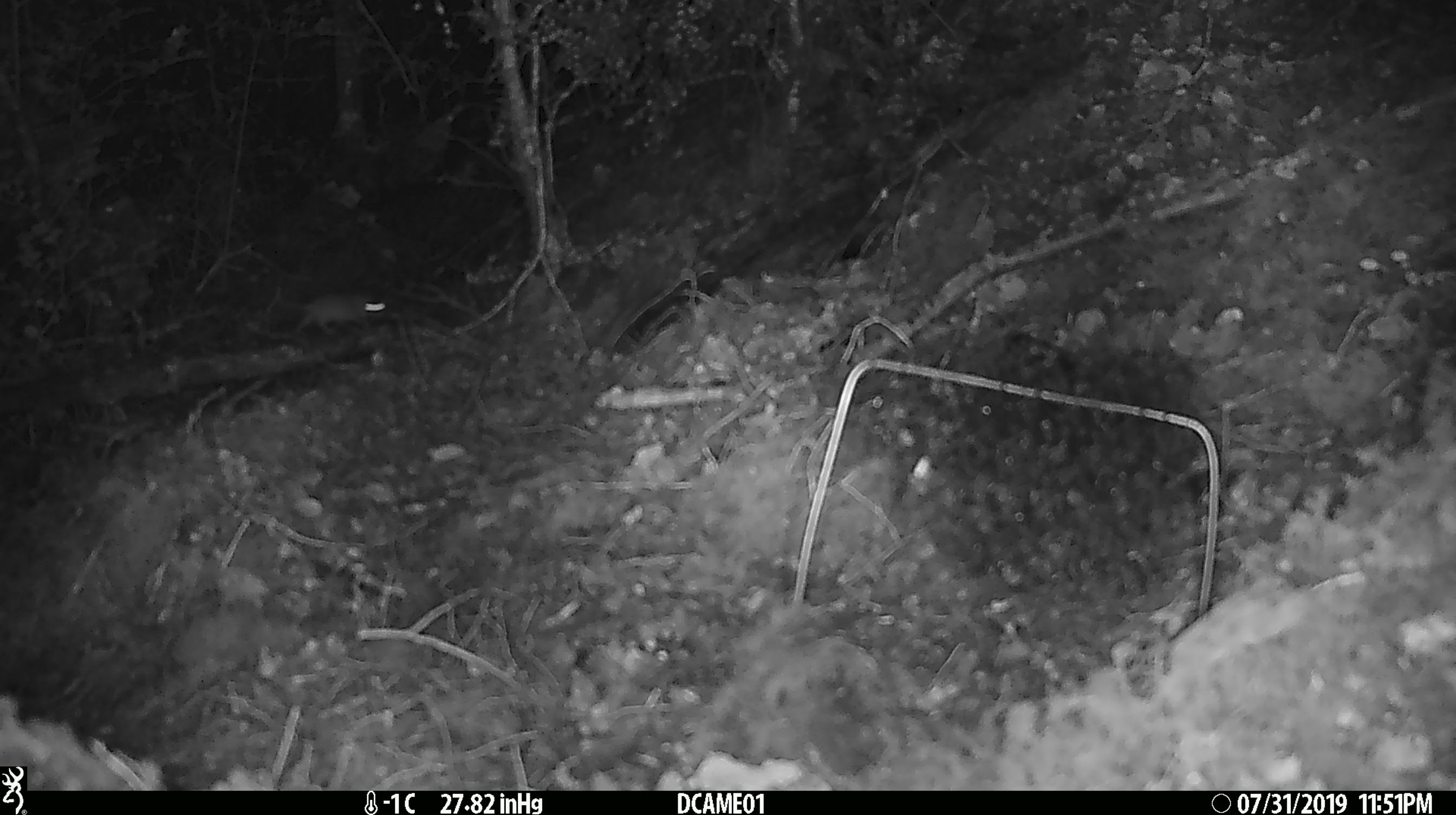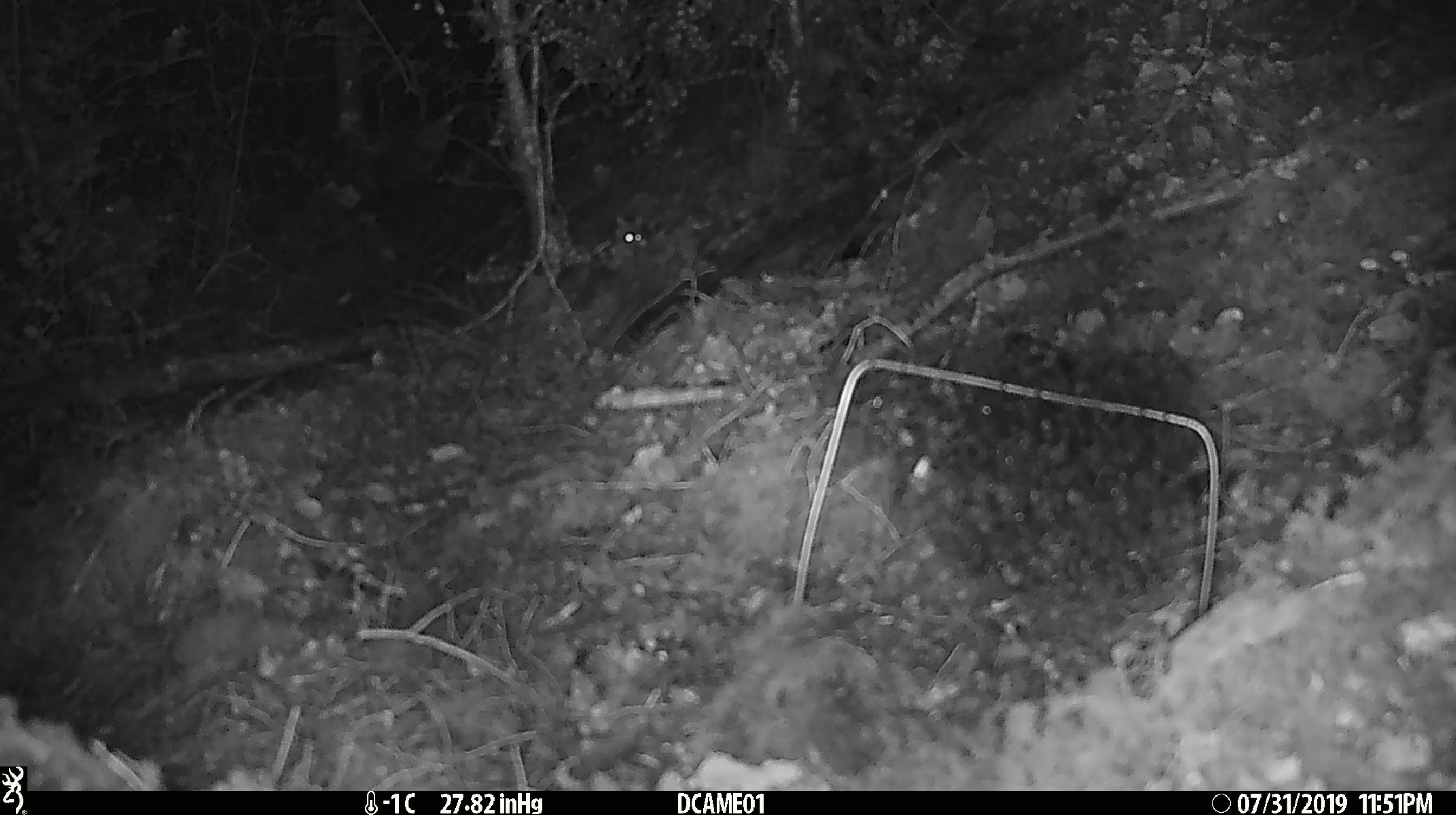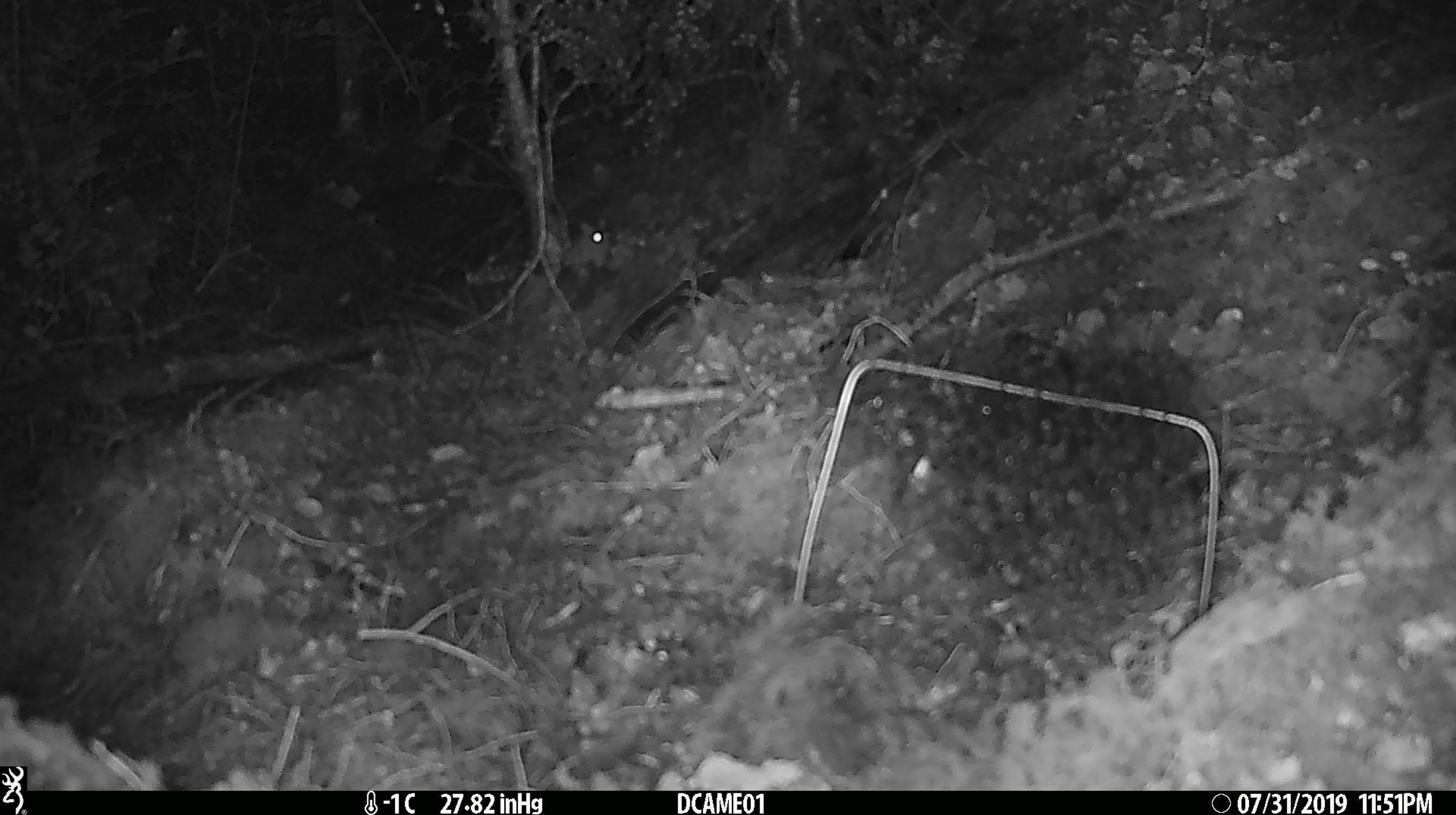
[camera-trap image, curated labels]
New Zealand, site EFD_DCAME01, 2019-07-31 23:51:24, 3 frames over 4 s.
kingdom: Animalia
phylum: Chordata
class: Mammalia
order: Rodentia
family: Muridae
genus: Mus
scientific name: Mus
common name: mouse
Mouse (Mus).